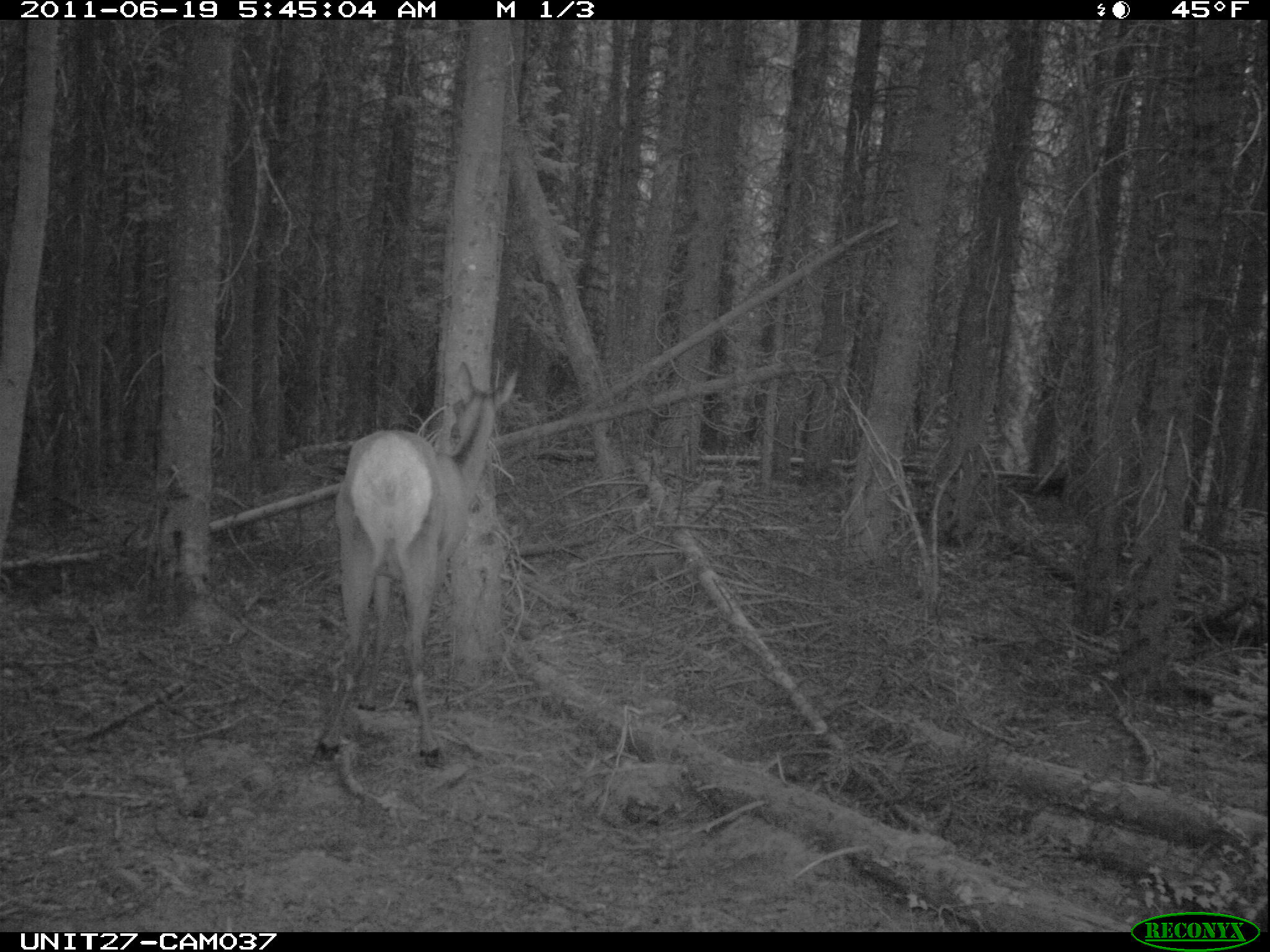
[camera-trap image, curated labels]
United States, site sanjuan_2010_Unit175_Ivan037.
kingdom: Animalia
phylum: Chordata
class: Mammalia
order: Artiodactyla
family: Cervidae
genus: Cervus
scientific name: Cervus elaphus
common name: red deer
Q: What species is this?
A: Cervus elaphus (red deer).